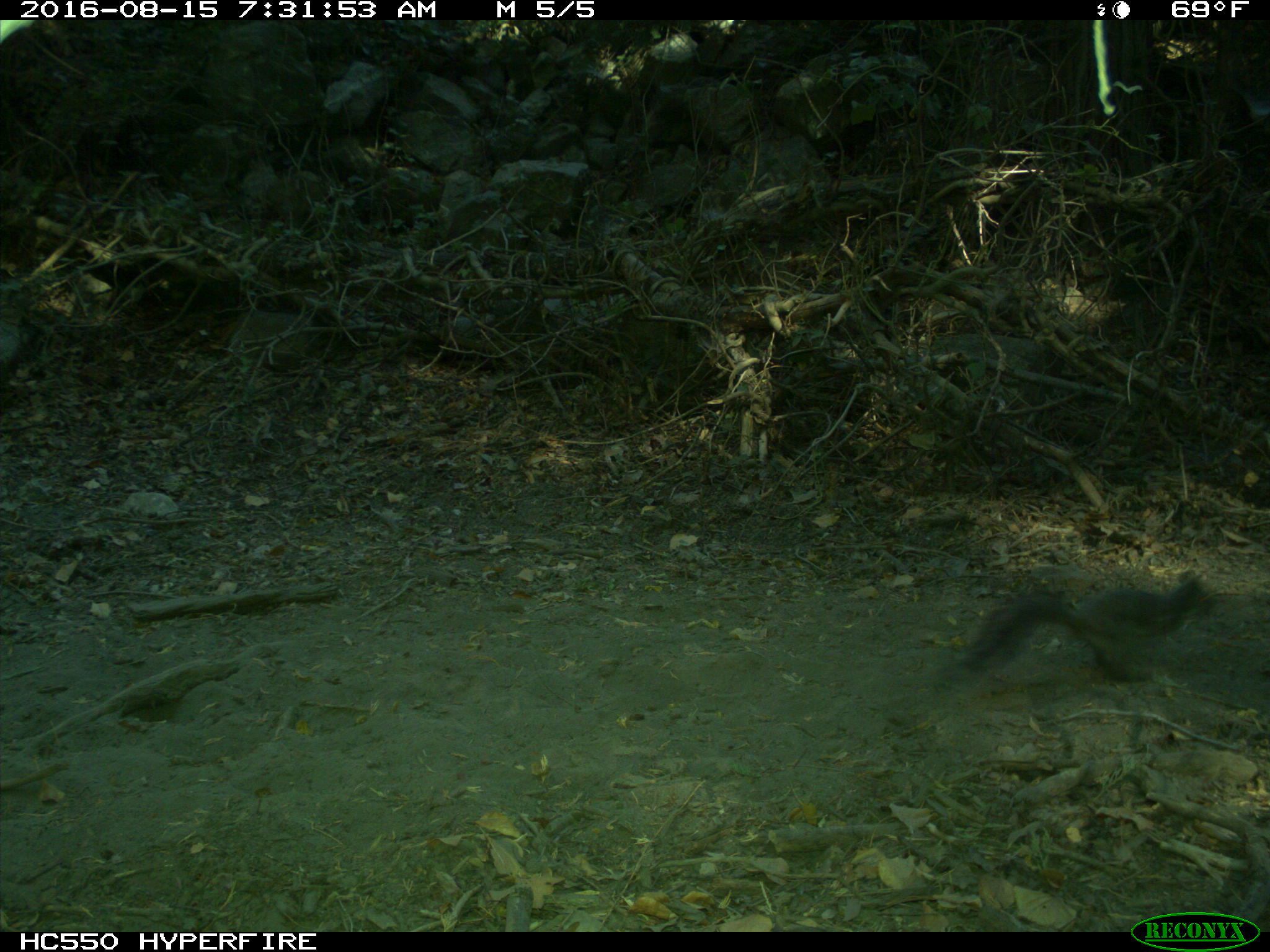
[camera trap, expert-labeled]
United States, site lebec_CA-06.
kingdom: Animalia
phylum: Chordata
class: Mammalia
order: Rodentia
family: Sciuridae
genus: Sciurus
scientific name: Sciurus carolinensis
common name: eastern gray squirrel